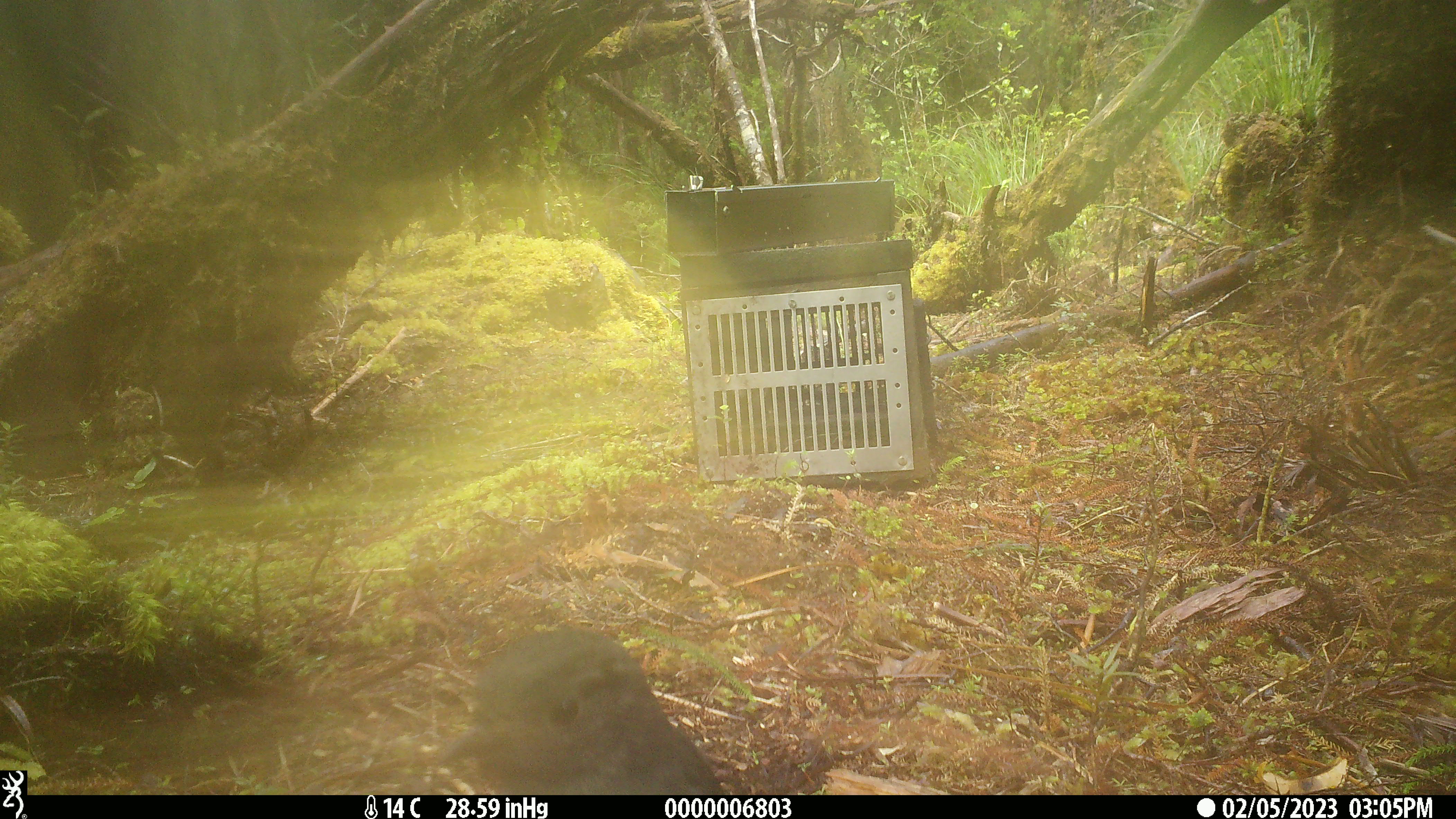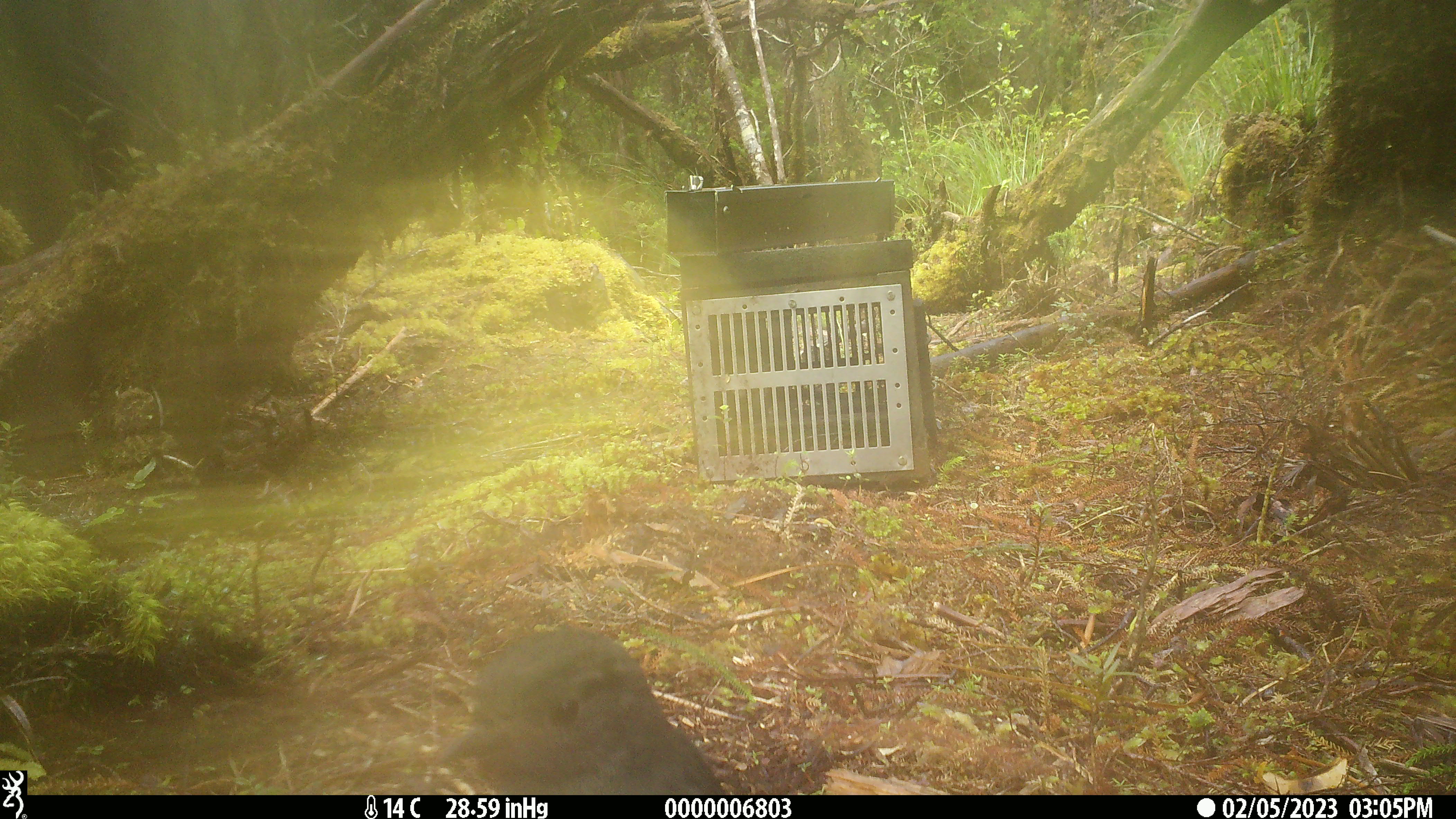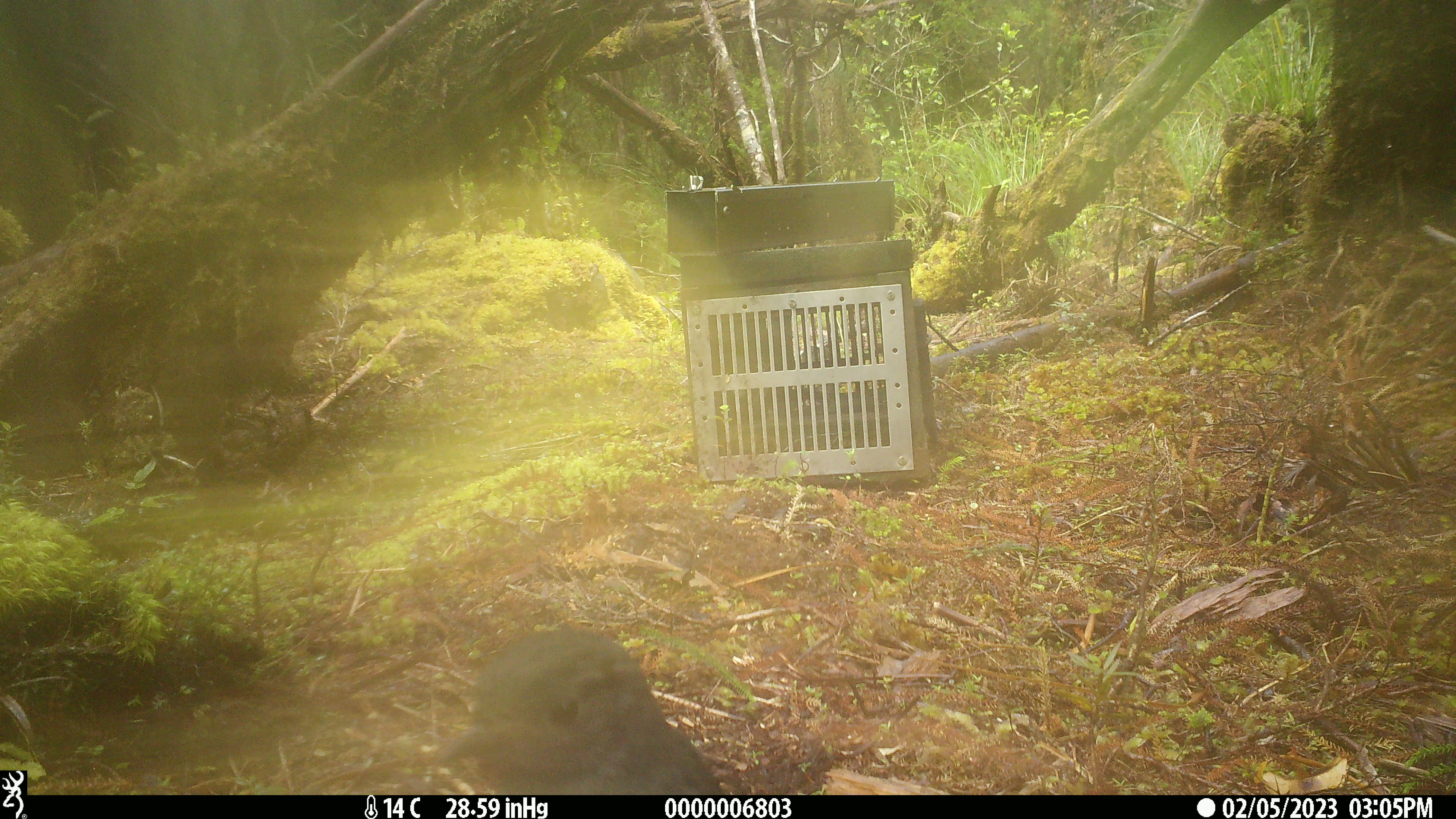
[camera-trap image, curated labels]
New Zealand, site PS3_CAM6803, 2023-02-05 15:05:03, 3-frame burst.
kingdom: Animalia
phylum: Chordata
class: Aves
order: Passeriformes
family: Petroicidae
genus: Petroica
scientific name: Petroica australis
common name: new zealand robin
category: robin